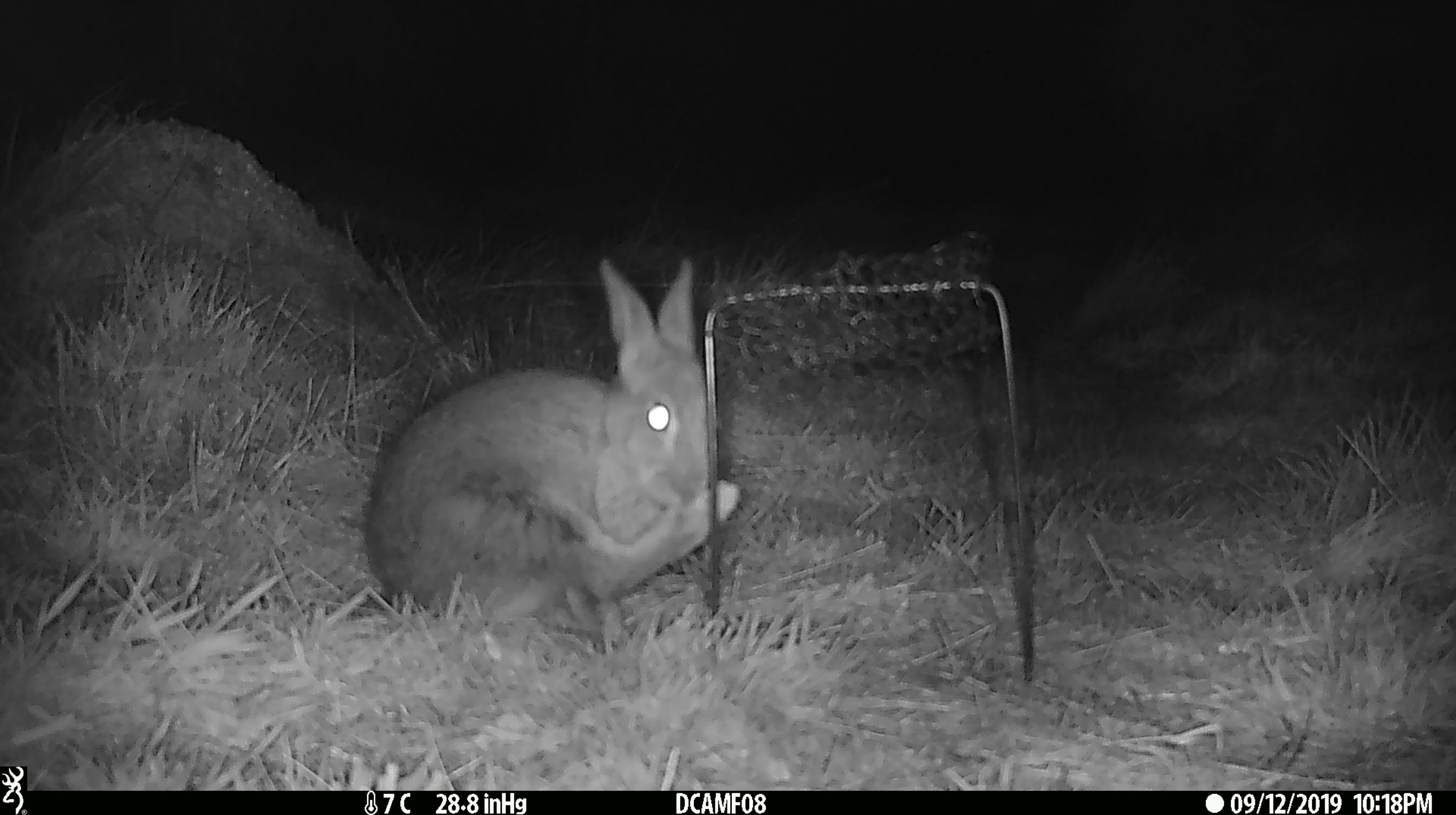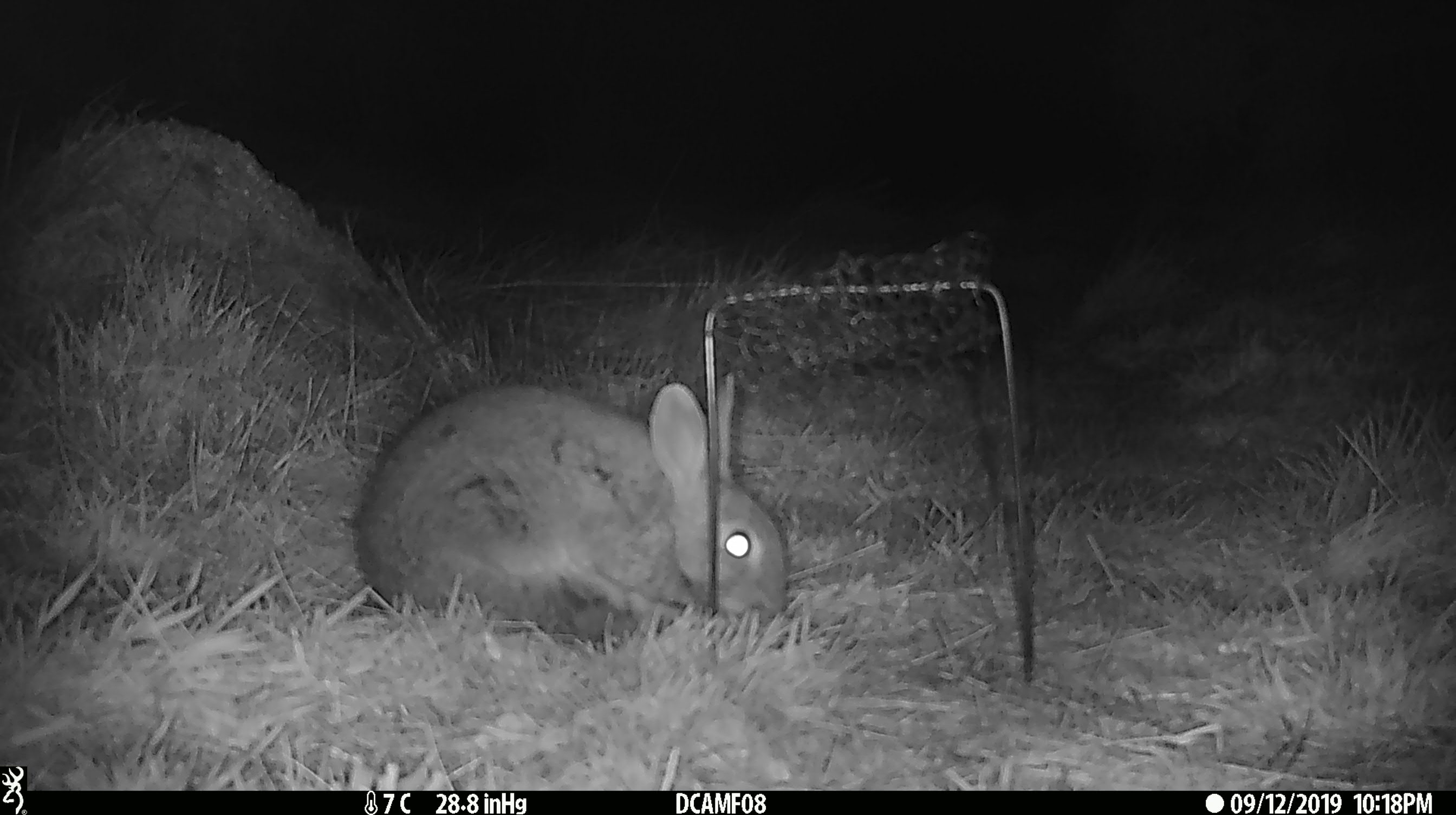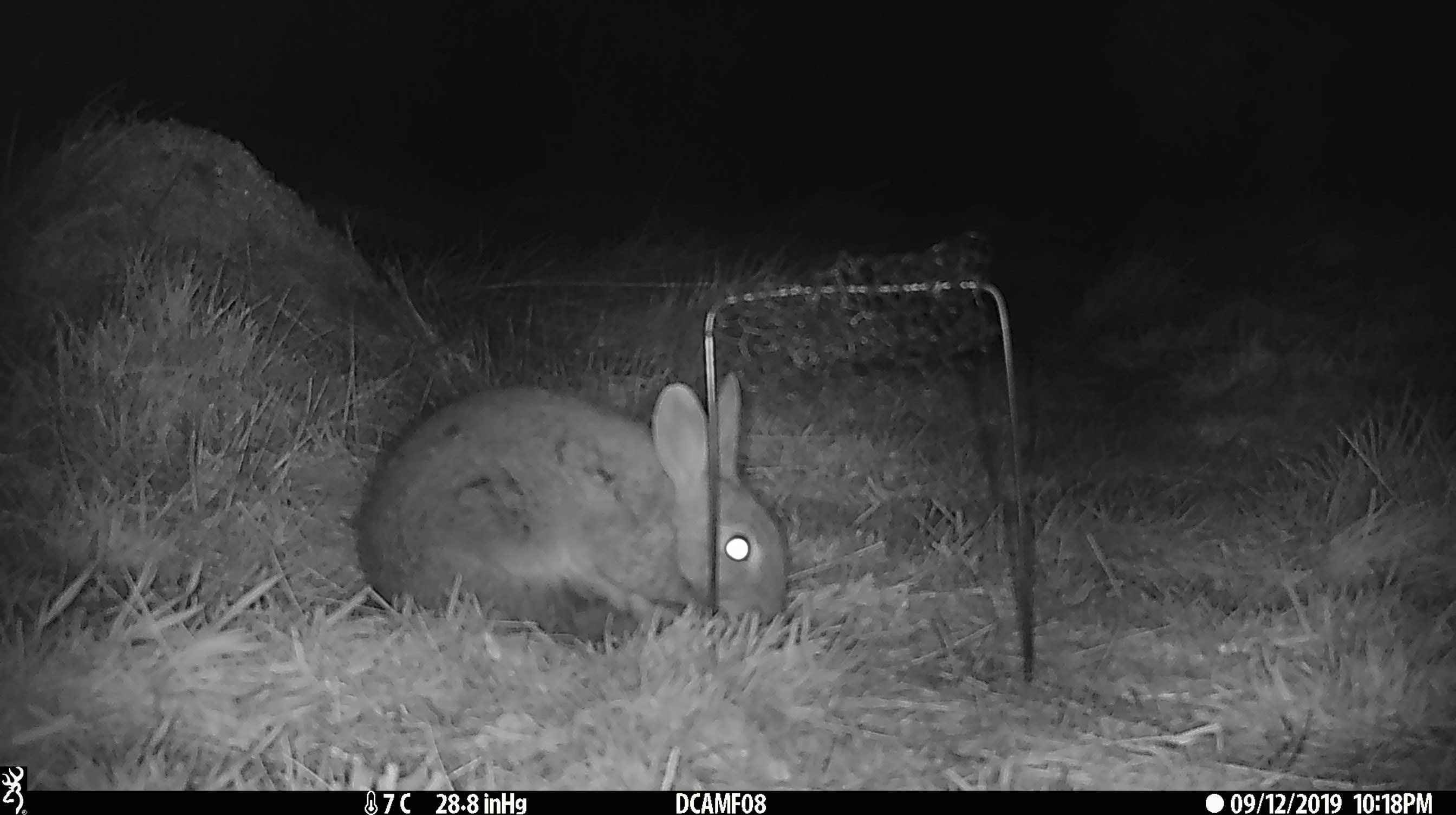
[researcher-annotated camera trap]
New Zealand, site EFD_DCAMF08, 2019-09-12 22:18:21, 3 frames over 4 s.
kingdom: Animalia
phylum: Chordata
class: Mammalia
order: Lagomorpha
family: Leporidae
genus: Oryctolagus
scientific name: Oryctolagus cuniculus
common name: european rabbit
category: rabbit